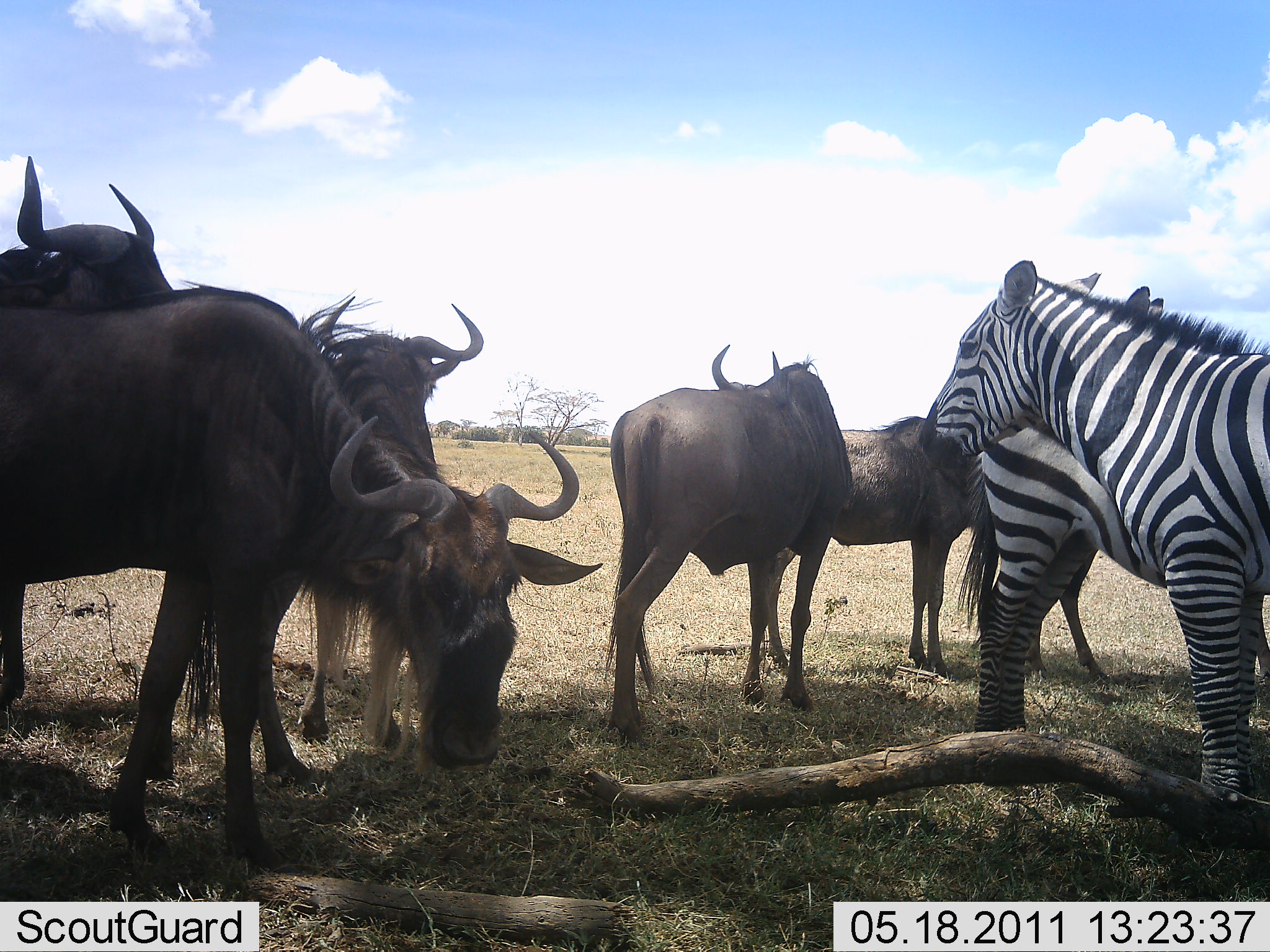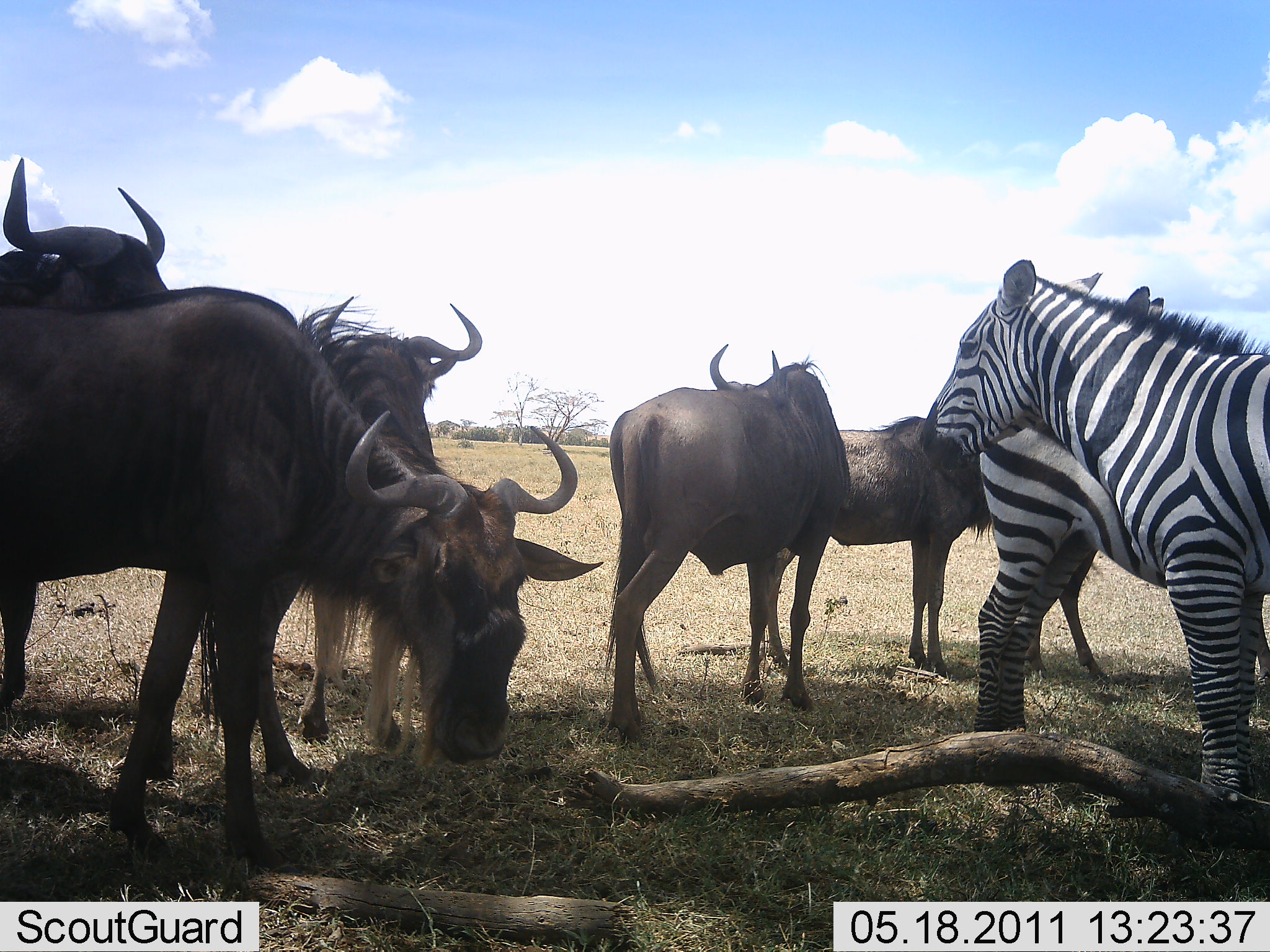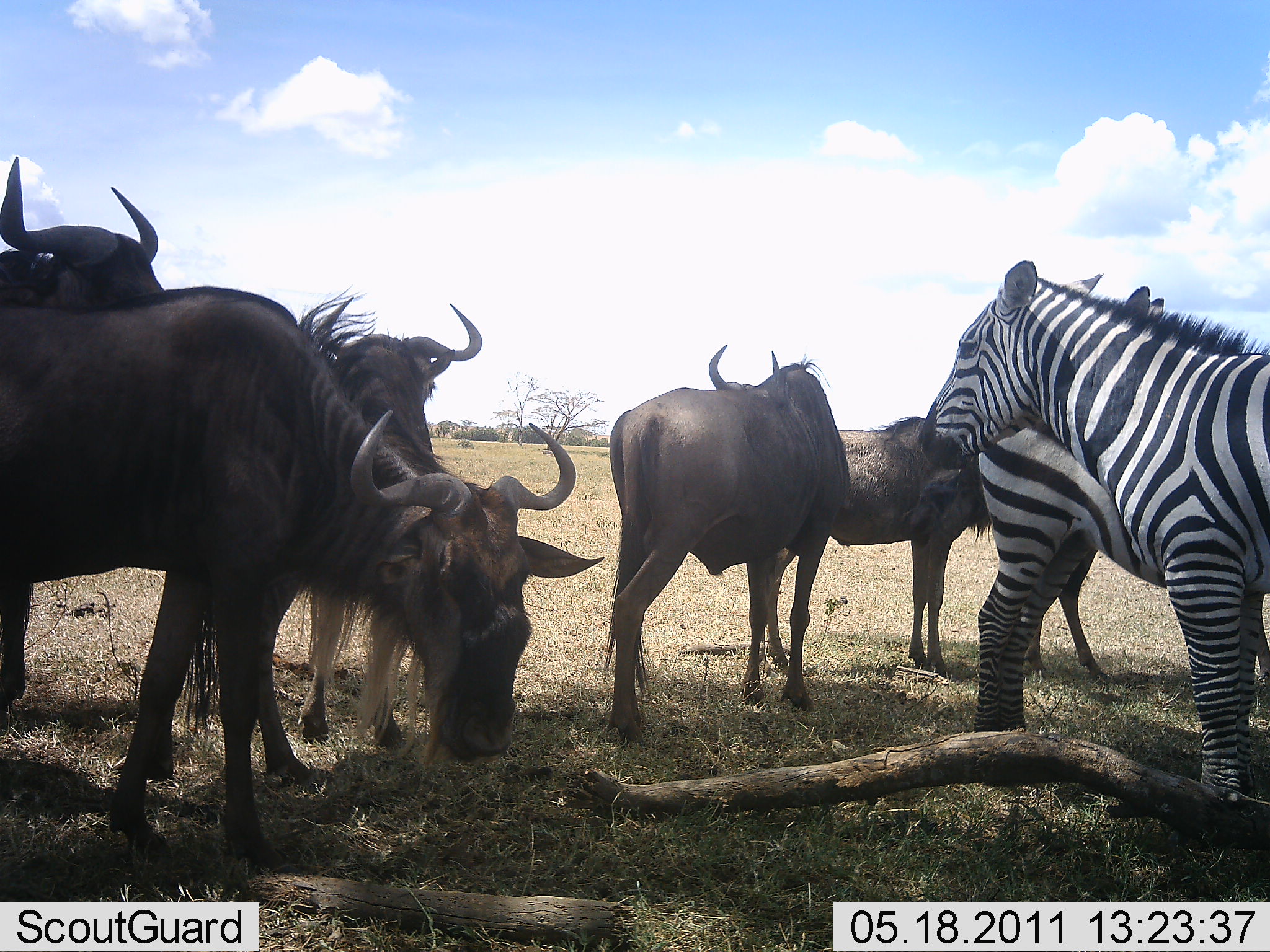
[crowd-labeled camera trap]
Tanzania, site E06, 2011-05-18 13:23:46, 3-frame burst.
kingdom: Animalia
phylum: Chordata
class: Mammalia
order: Artiodactyla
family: Bovidae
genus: Connochaetes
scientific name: Connochaetes taurinus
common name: blue wildebeest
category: wildebeest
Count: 5.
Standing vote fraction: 83%.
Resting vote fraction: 17%.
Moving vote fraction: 0%.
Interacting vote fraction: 0%.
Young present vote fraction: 0%.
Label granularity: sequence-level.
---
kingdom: Animalia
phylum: Chordata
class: Mammalia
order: Perissodactyla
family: Equidae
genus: Equus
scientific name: Equus quagga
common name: plains zebra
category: zebra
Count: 2.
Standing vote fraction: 92%.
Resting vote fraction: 17%.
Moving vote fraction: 0%.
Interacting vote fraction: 0%.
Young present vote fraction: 0%.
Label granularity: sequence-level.